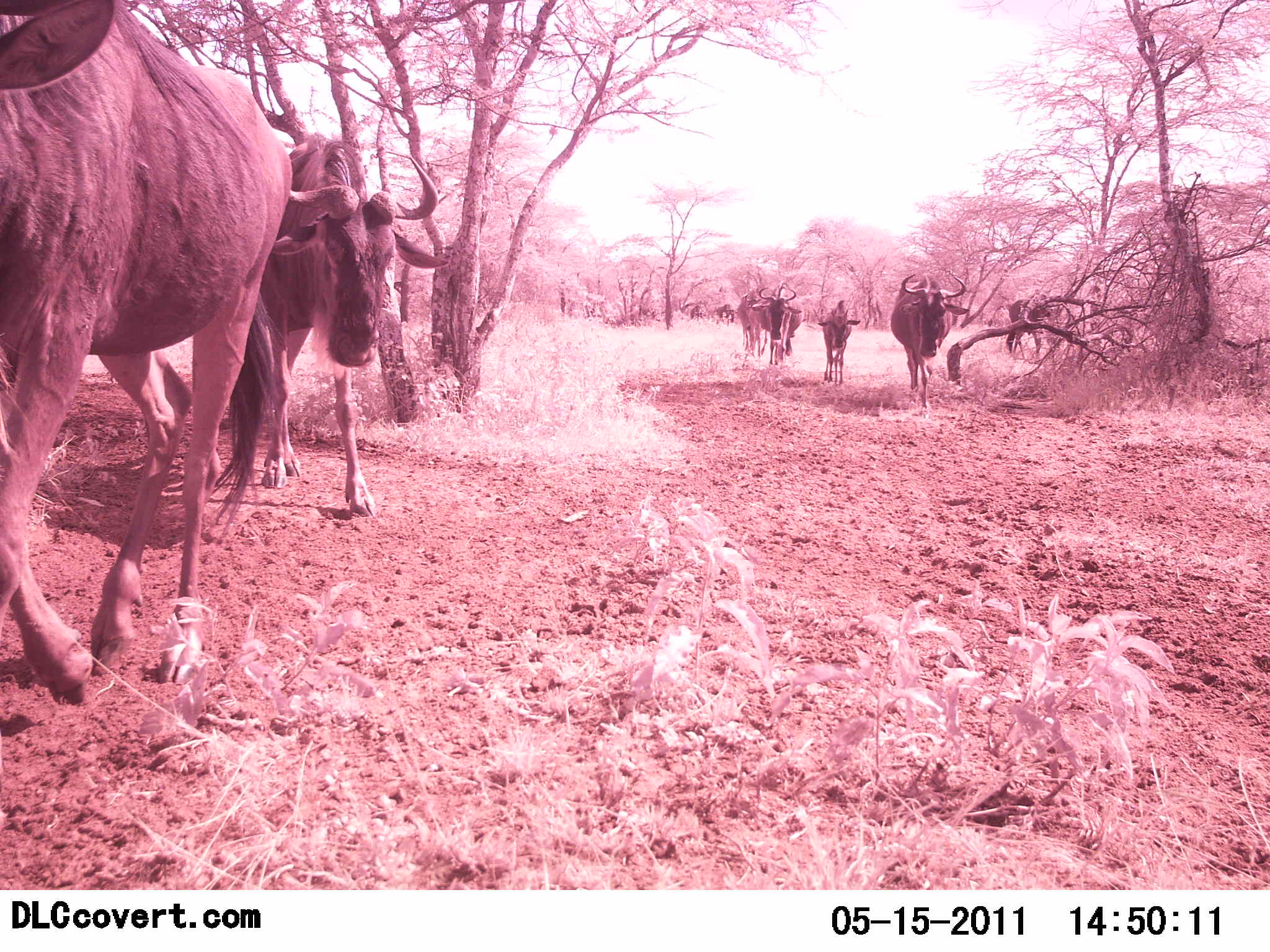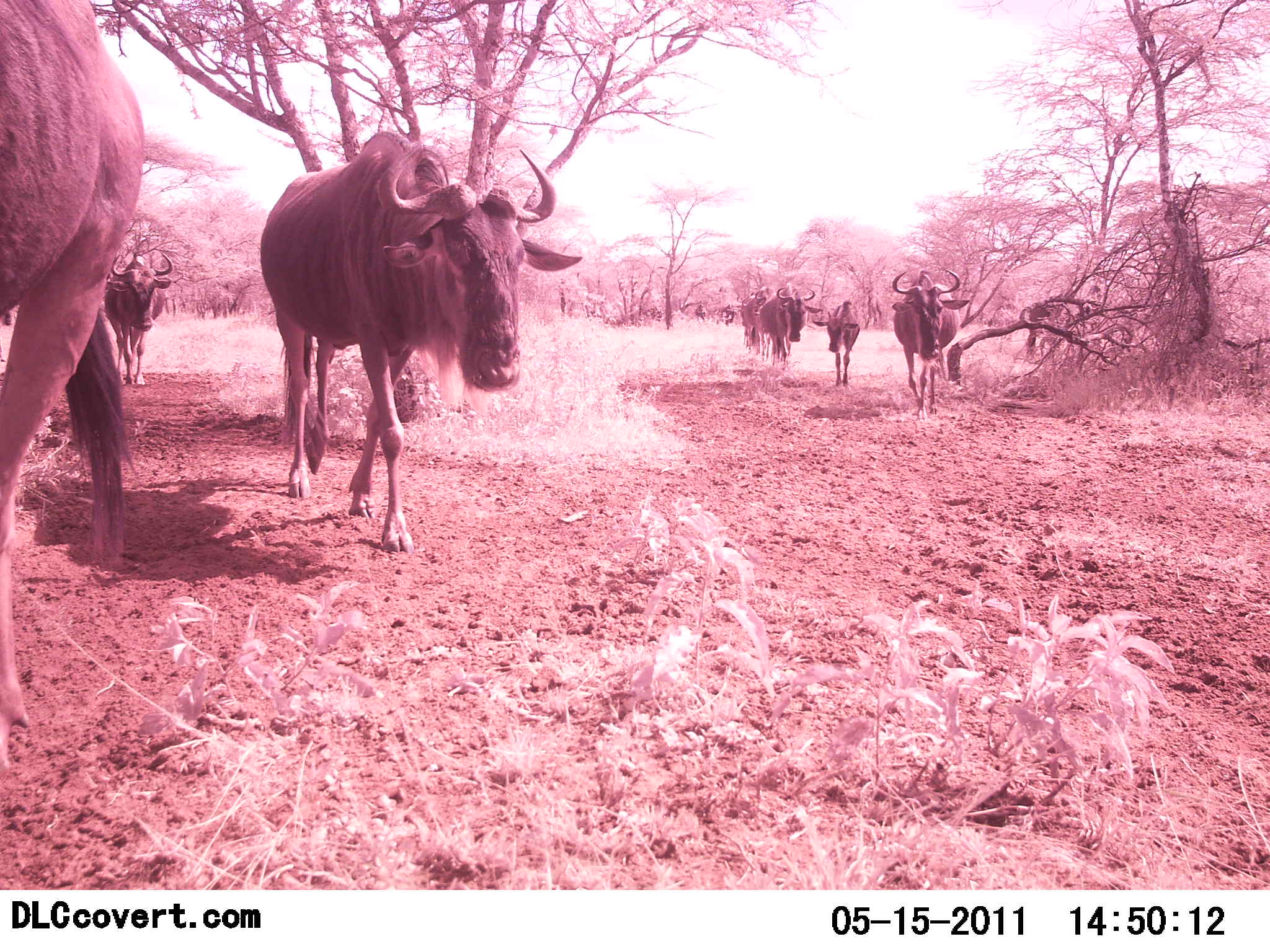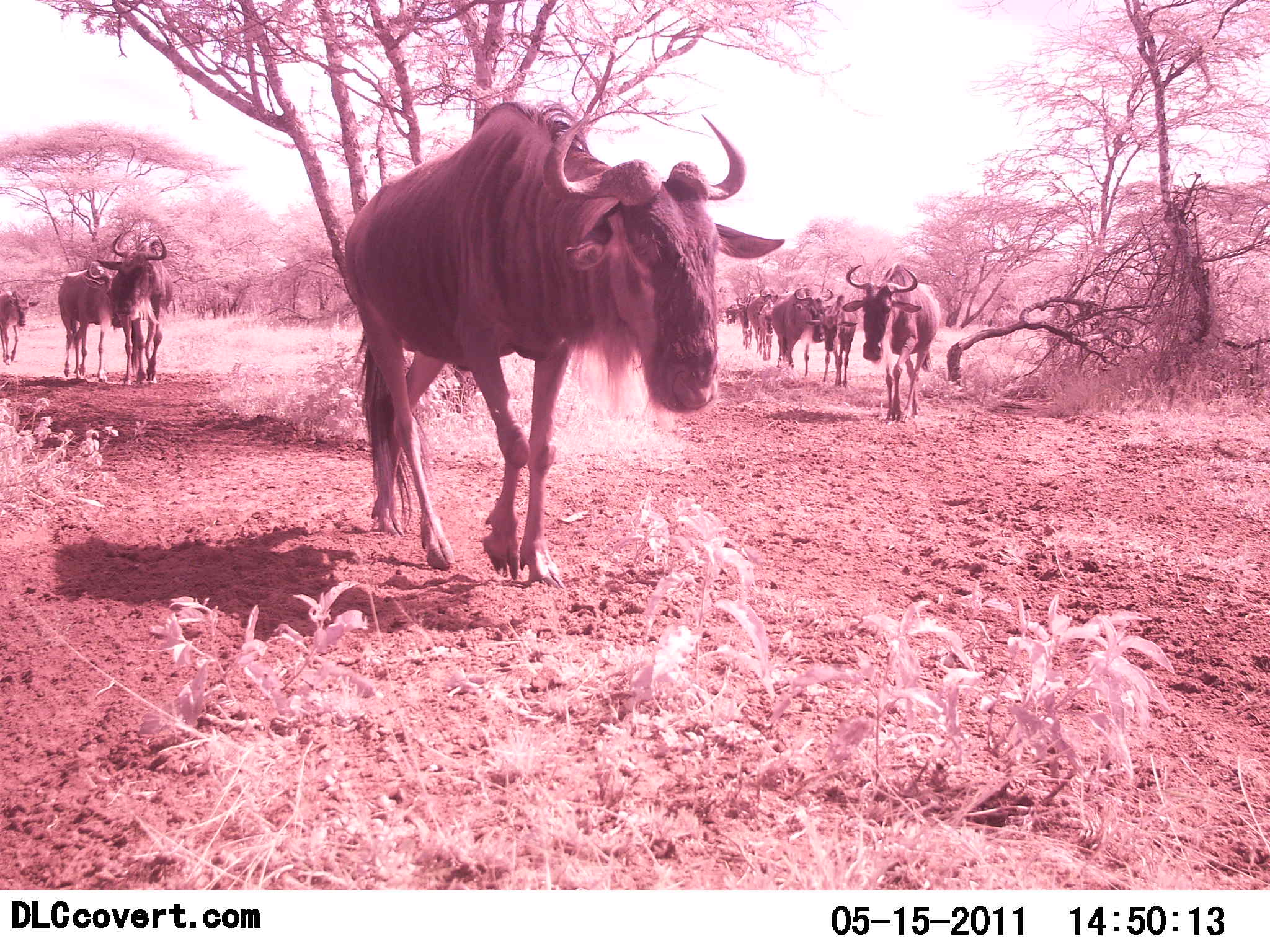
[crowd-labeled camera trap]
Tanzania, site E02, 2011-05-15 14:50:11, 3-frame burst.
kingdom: Animalia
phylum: Chordata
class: Mammalia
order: Artiodactyla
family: Bovidae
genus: Connochaetes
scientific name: Connochaetes taurinus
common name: blue wildebeest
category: wildebeest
Wildebeest (blue wildebeest) (Connochaetes taurinus), count 11-50. Behavior (volunteer vote fractions): standing 0%, resting 0%, moving 100%, interacting 0%. Young present (vote fraction): 10%. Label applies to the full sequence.